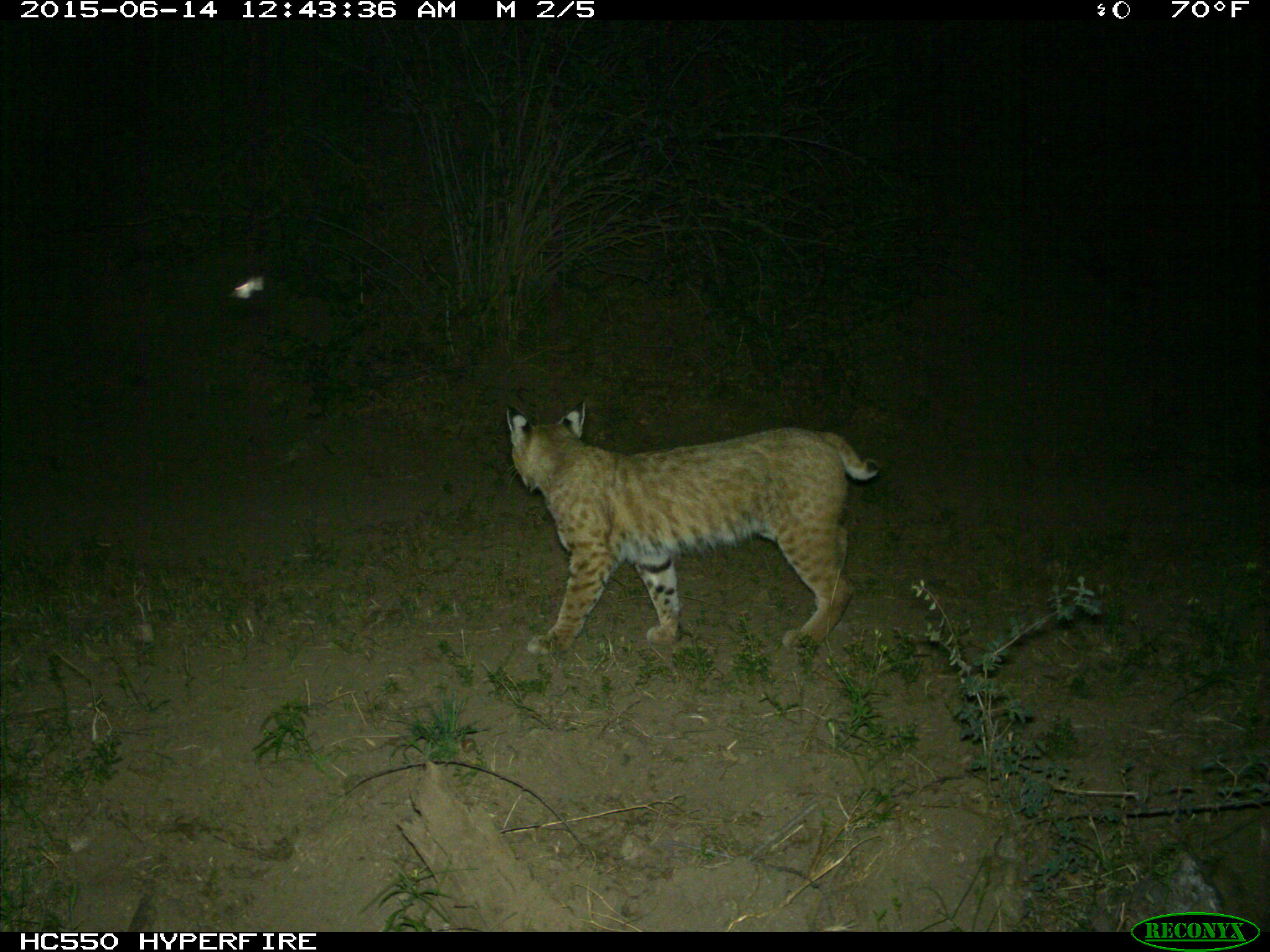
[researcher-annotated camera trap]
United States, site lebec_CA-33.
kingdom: Animalia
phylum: Chordata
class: Mammalia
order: Carnivora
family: Felidae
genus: Lynx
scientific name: Lynx rufus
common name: bobcat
Lynx rufus (bobcat).